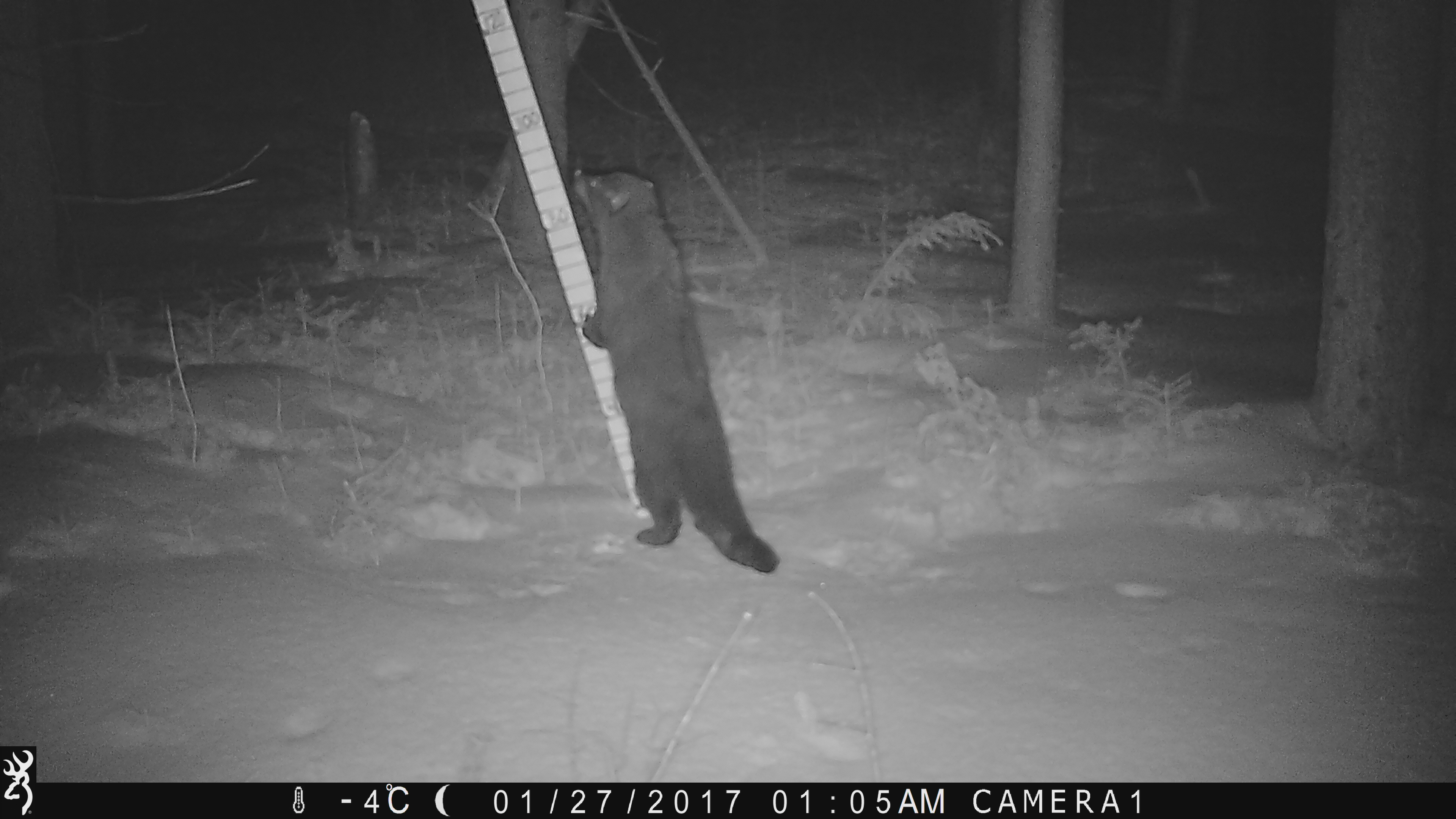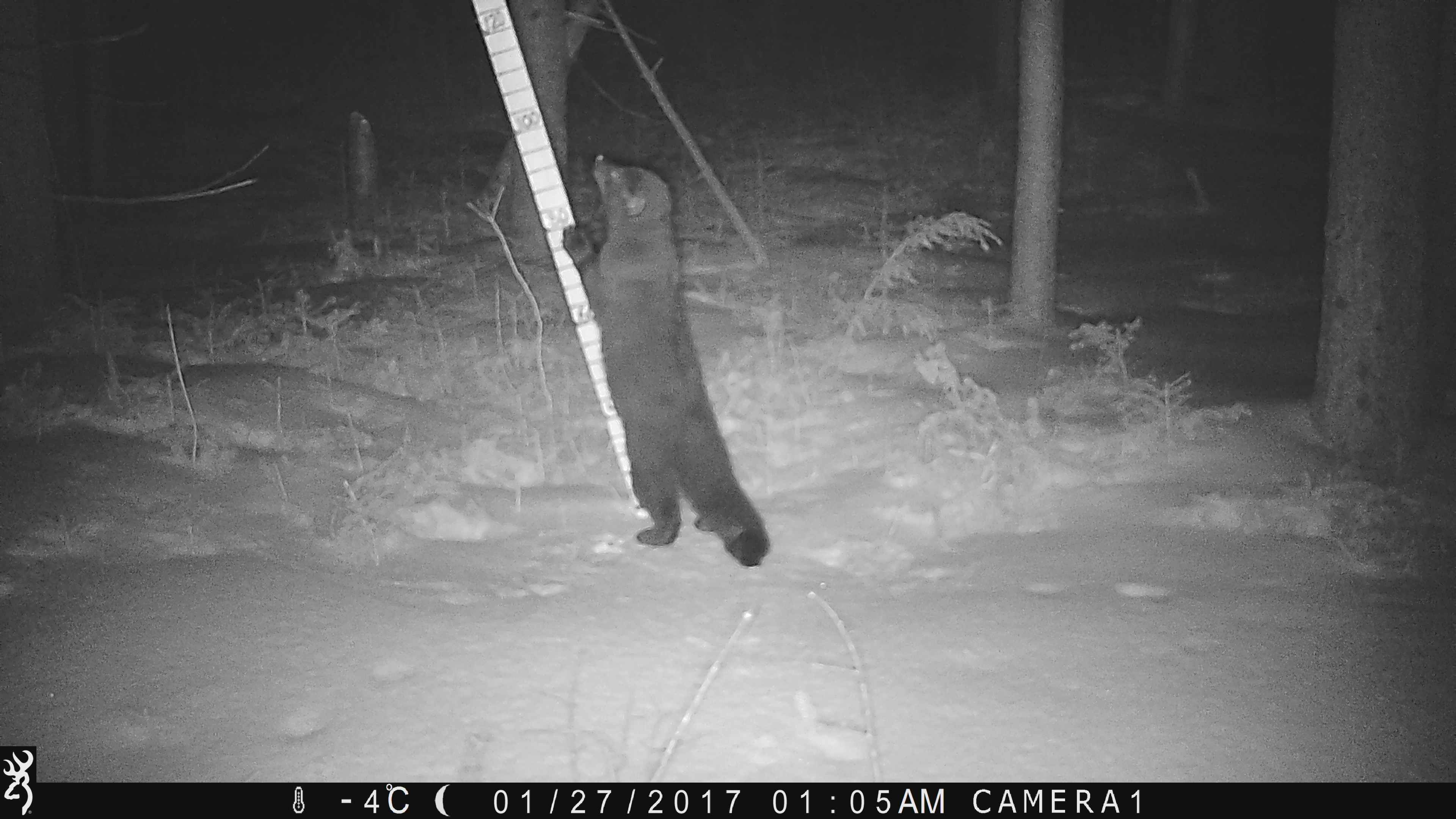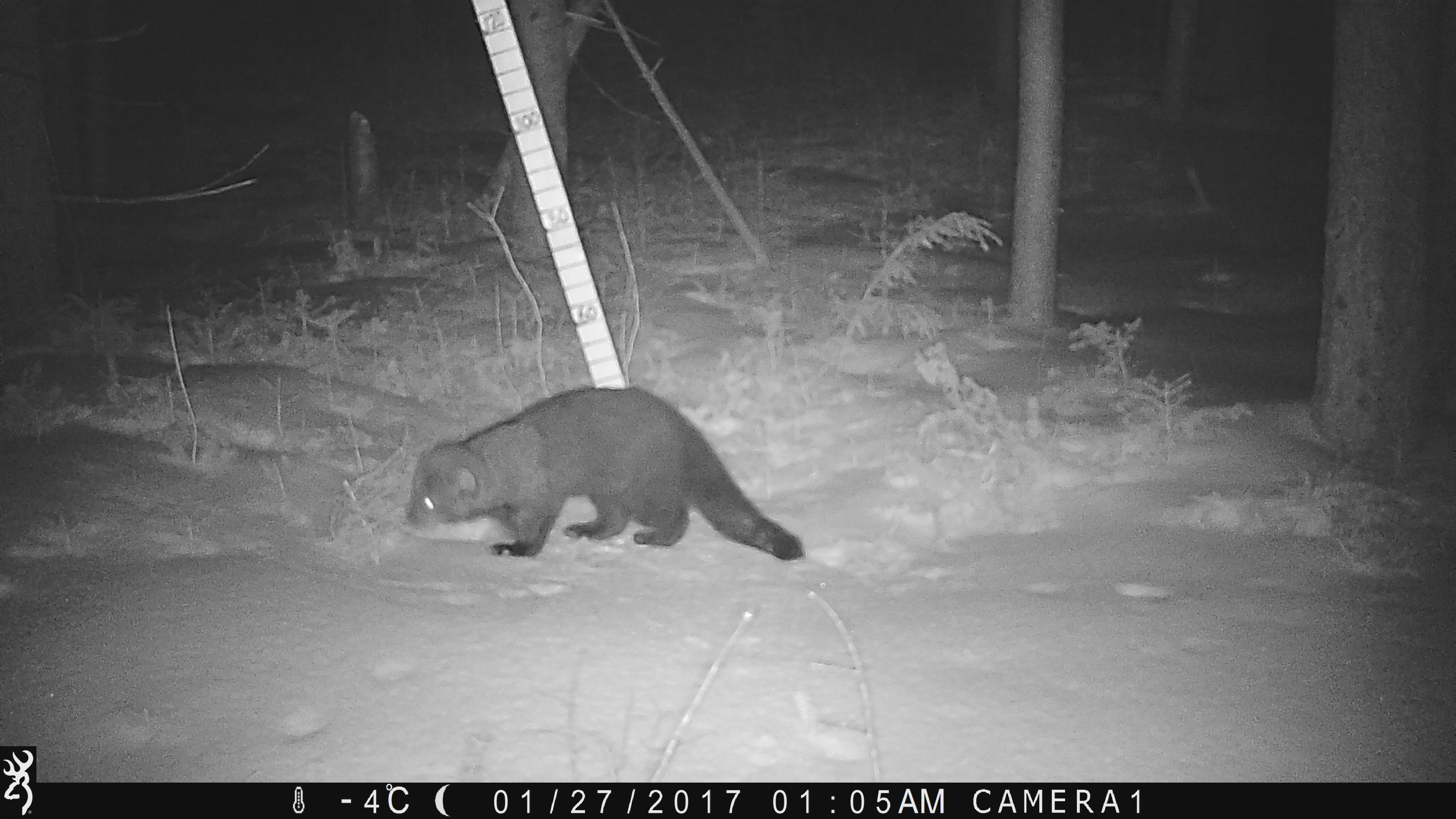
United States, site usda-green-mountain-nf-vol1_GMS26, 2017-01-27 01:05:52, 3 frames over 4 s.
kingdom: Animalia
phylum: Chordata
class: Mammalia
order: Carnivora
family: Mustelidae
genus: Pekania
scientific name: Pekania pennanti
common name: fisher